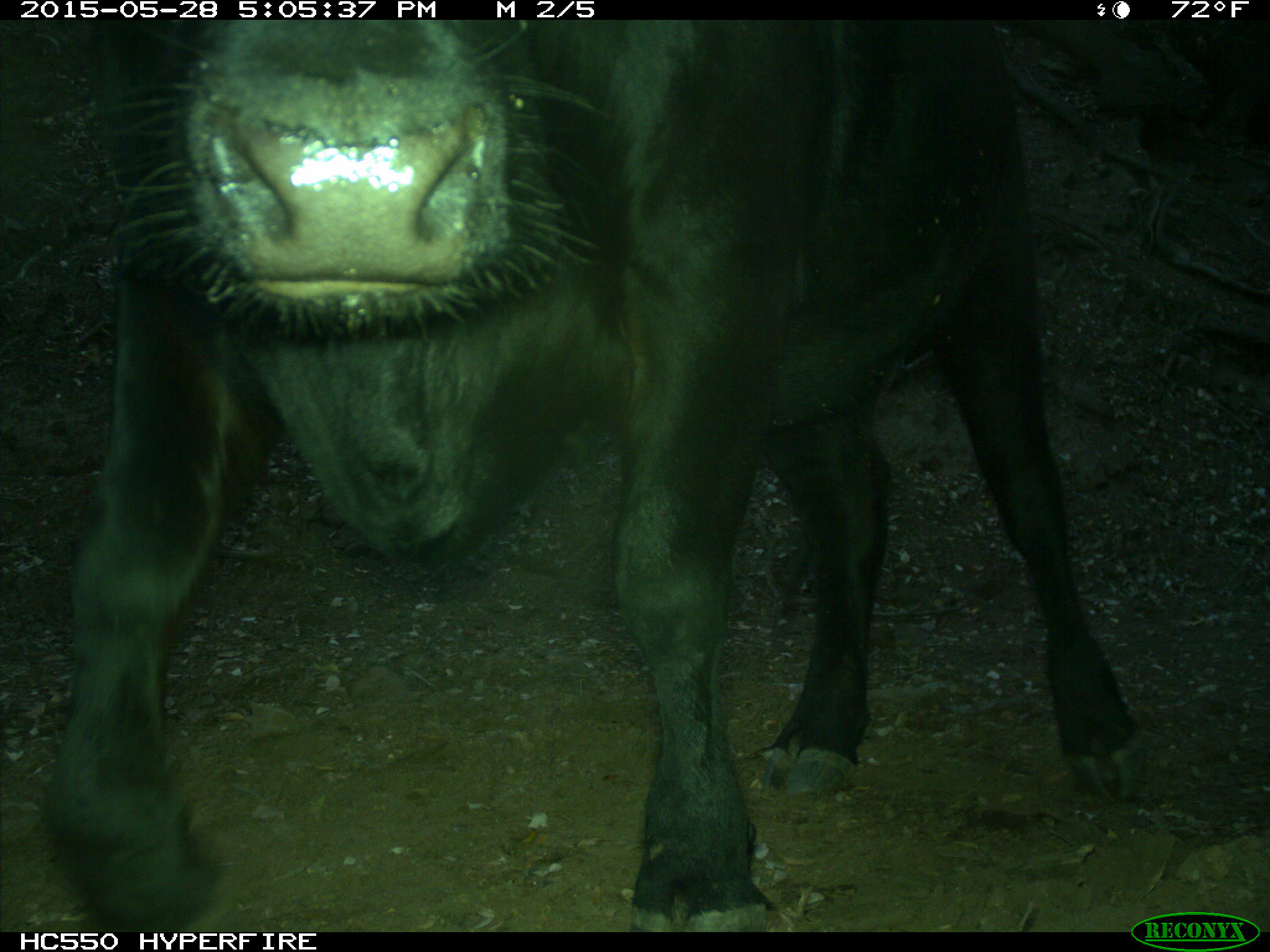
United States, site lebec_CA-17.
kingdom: Animalia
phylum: Chordata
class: Mammalia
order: Artiodactyla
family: Bovidae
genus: Bos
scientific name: Bos taurus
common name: domestic cow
Bos taurus (domestic cow).